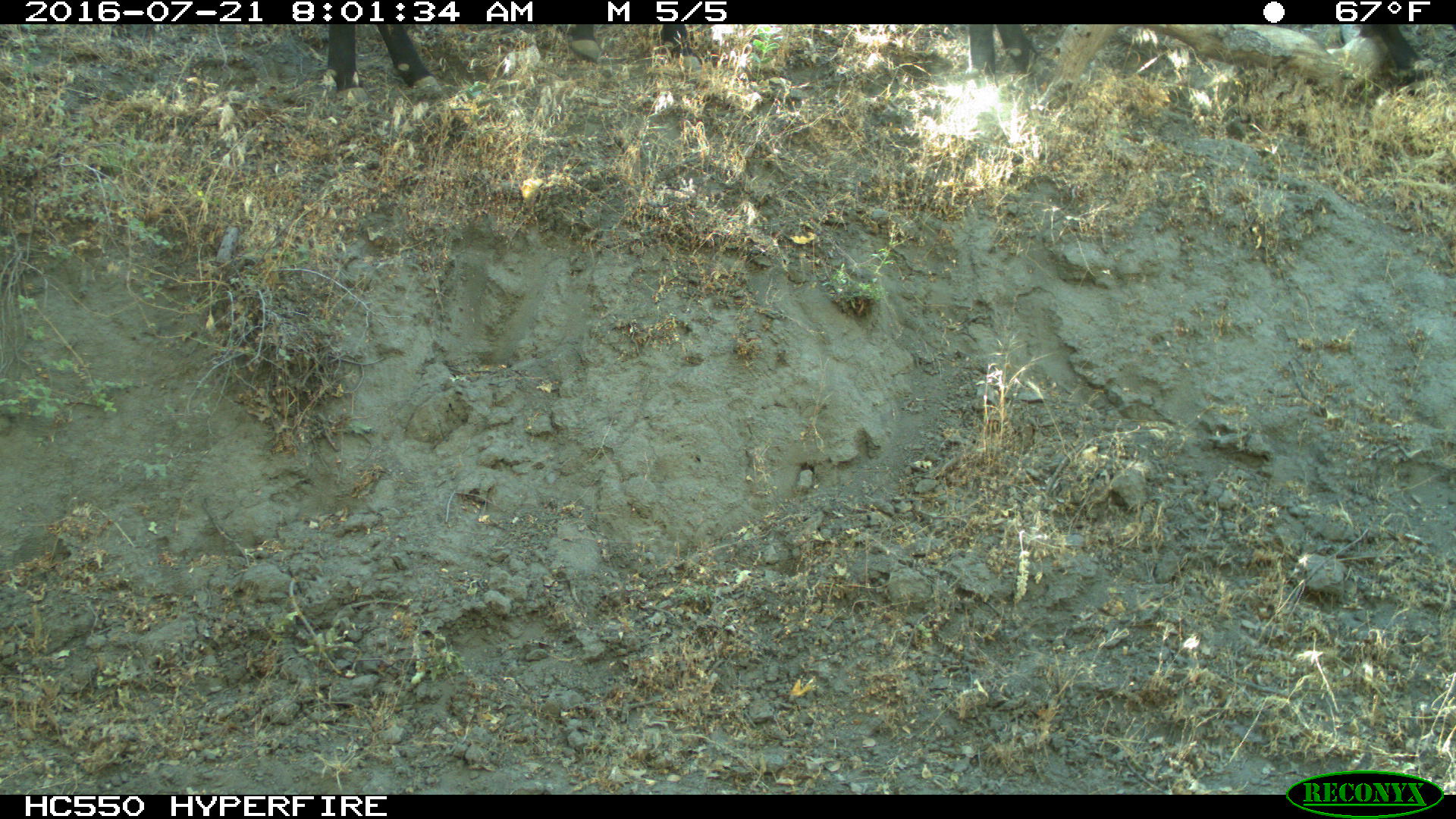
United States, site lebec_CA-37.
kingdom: Animalia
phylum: Chordata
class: Mammalia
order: Artiodactyla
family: Bovidae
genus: Bos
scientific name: Bos taurus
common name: domestic cow